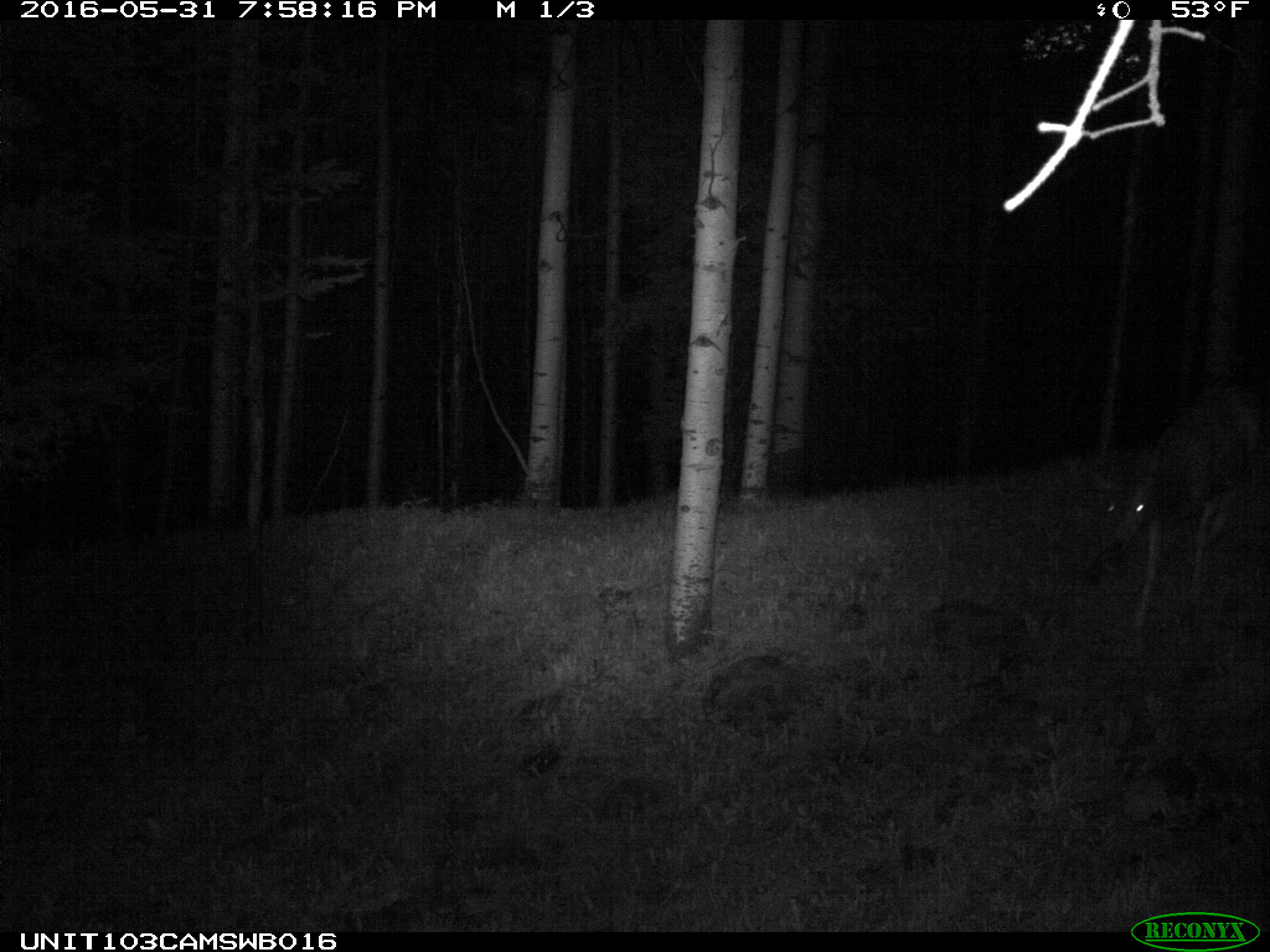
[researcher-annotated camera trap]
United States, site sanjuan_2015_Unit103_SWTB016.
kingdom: Animalia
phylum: Chordata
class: Mammalia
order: Artiodactyla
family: Cervidae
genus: Odocoileus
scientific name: Odocoileus hemionus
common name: mule deer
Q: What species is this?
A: Odocoileus hemionus (mule deer).